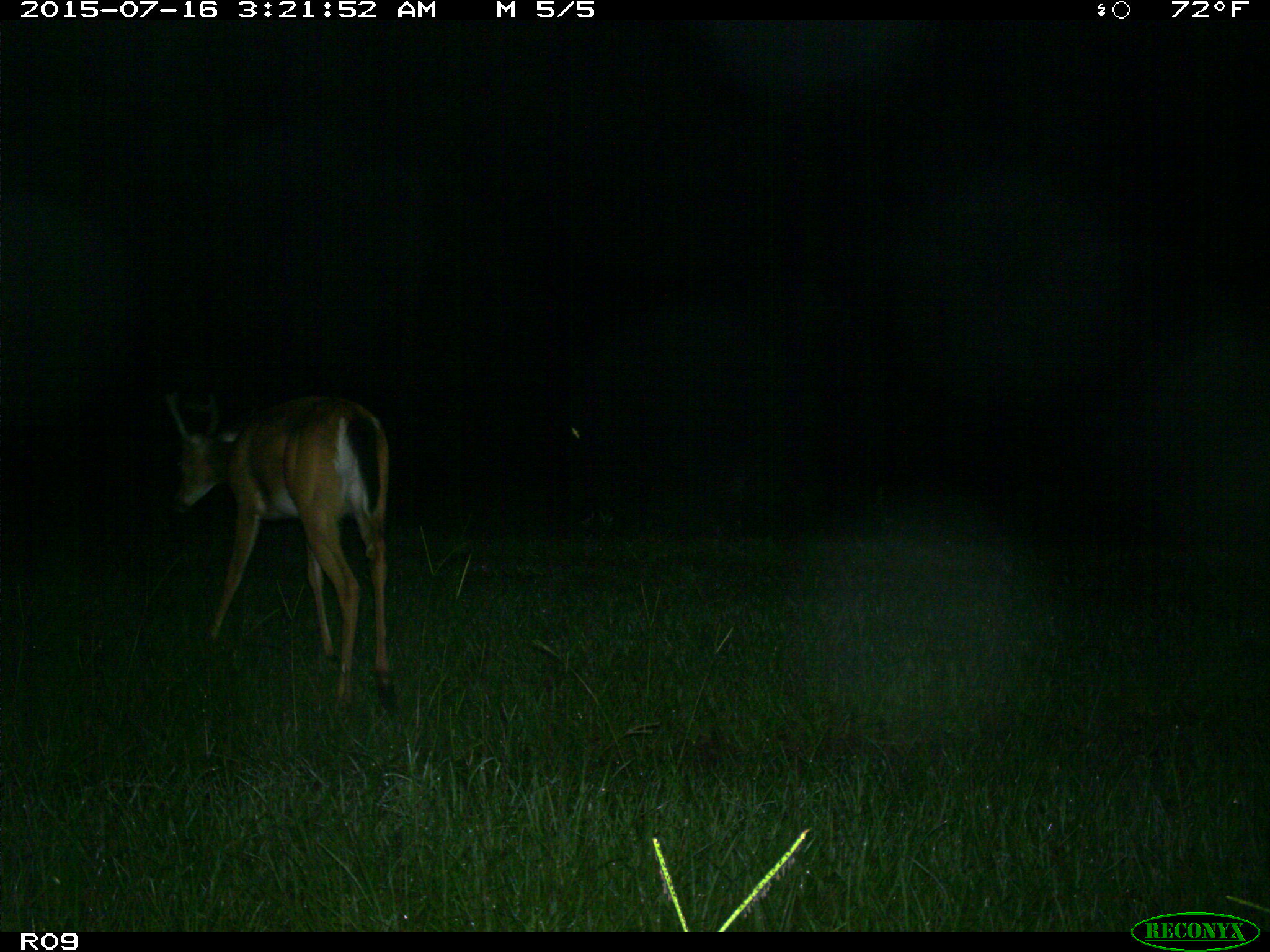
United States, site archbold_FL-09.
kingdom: Animalia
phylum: Chordata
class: Mammalia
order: Artiodactyla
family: Cervidae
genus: Odocoileus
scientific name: Odocoileus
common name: deer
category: unidentified deer